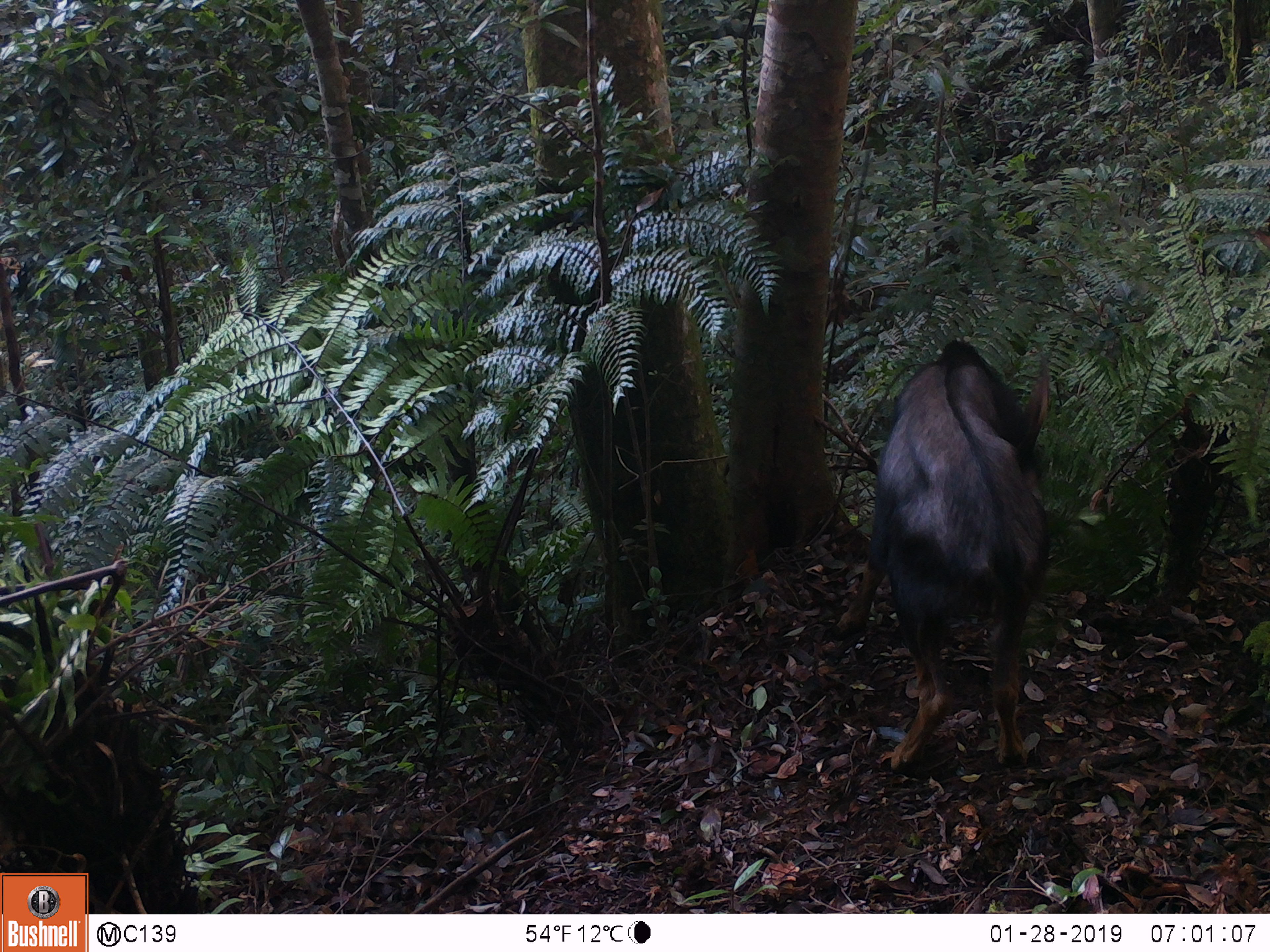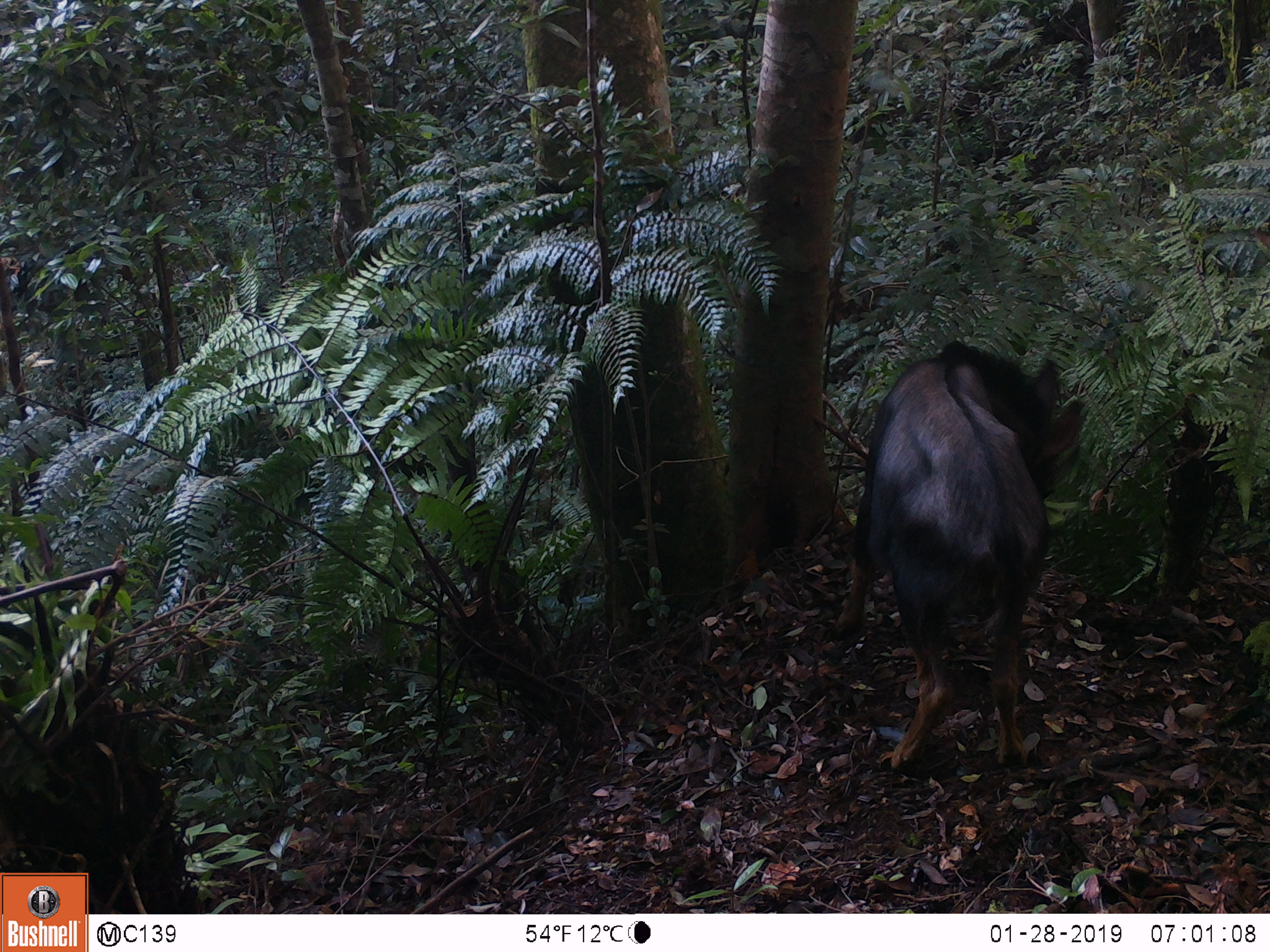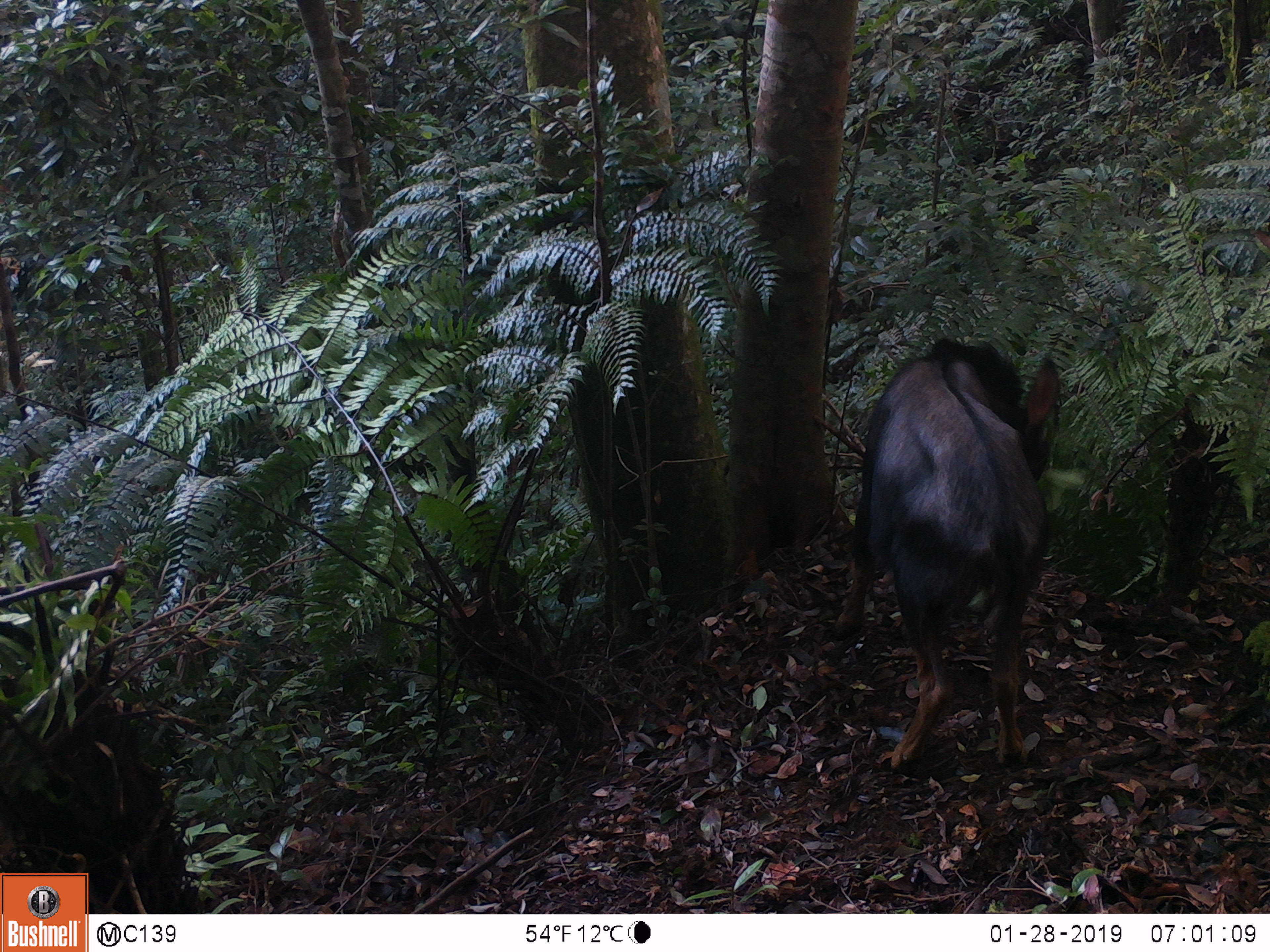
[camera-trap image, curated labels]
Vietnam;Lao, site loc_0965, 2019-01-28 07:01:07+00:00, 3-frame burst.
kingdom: Animalia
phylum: Chordata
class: Mammalia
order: Artiodactyla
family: Bovidae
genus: Capricornis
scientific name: Capricornis sumatraensis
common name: chinese serow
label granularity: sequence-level